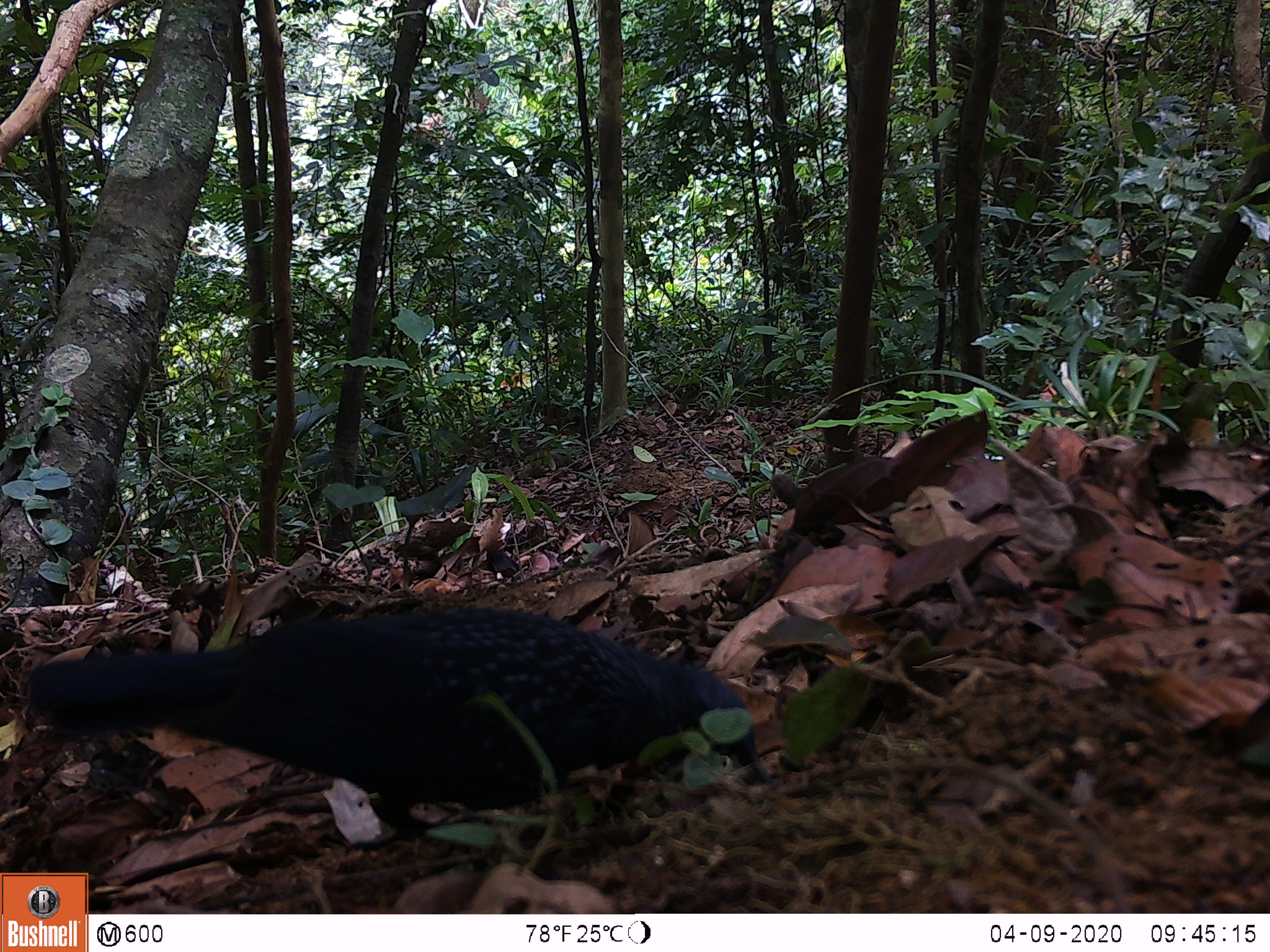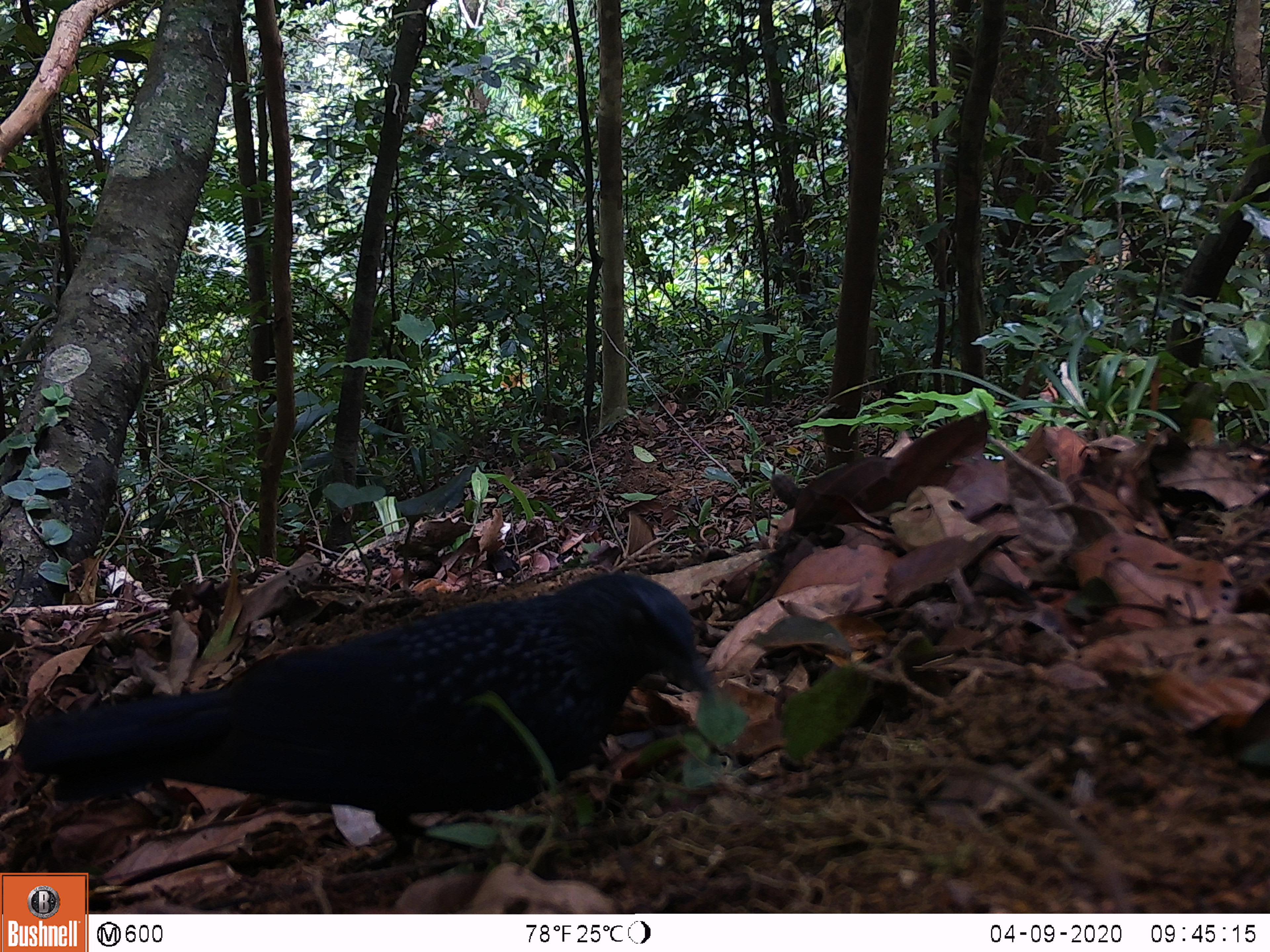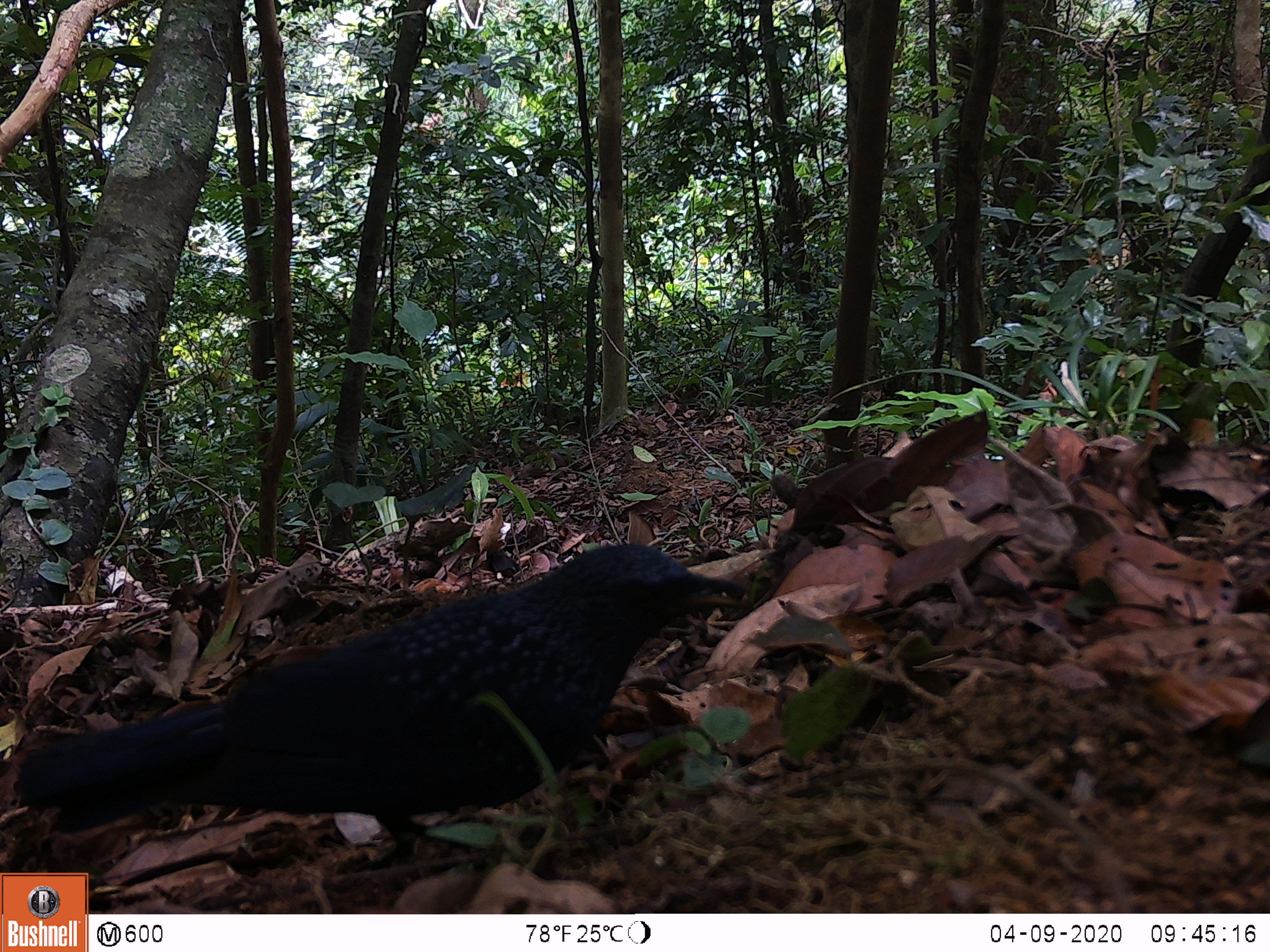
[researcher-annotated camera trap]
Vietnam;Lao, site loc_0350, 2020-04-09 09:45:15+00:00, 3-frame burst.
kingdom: Animalia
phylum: Chordata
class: Aves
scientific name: Aves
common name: bird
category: unidentified bird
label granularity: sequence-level